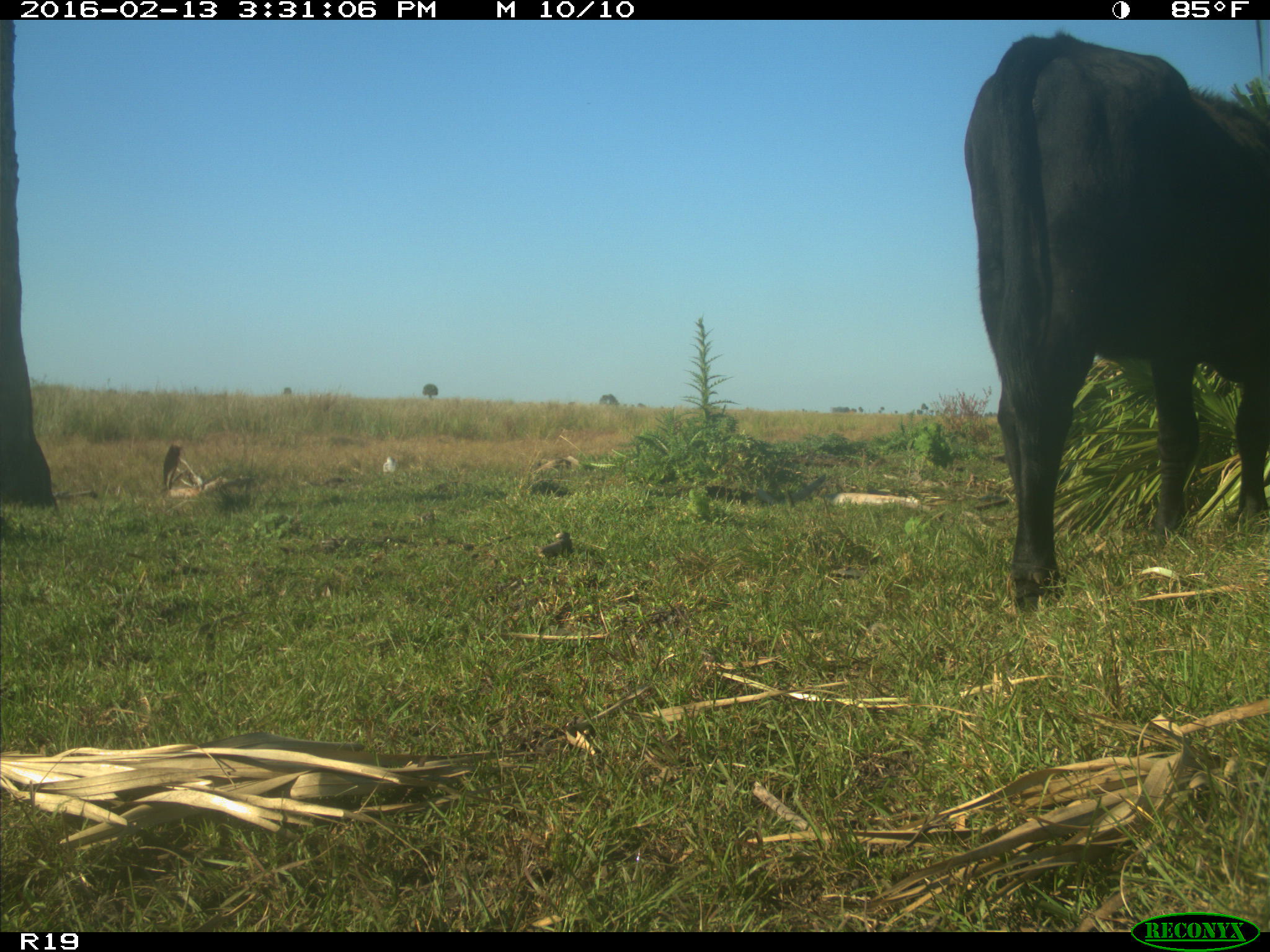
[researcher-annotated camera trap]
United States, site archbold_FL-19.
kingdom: Animalia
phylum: Chordata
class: Mammalia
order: Artiodactyla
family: Bovidae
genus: Bos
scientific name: Bos taurus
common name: domestic cow